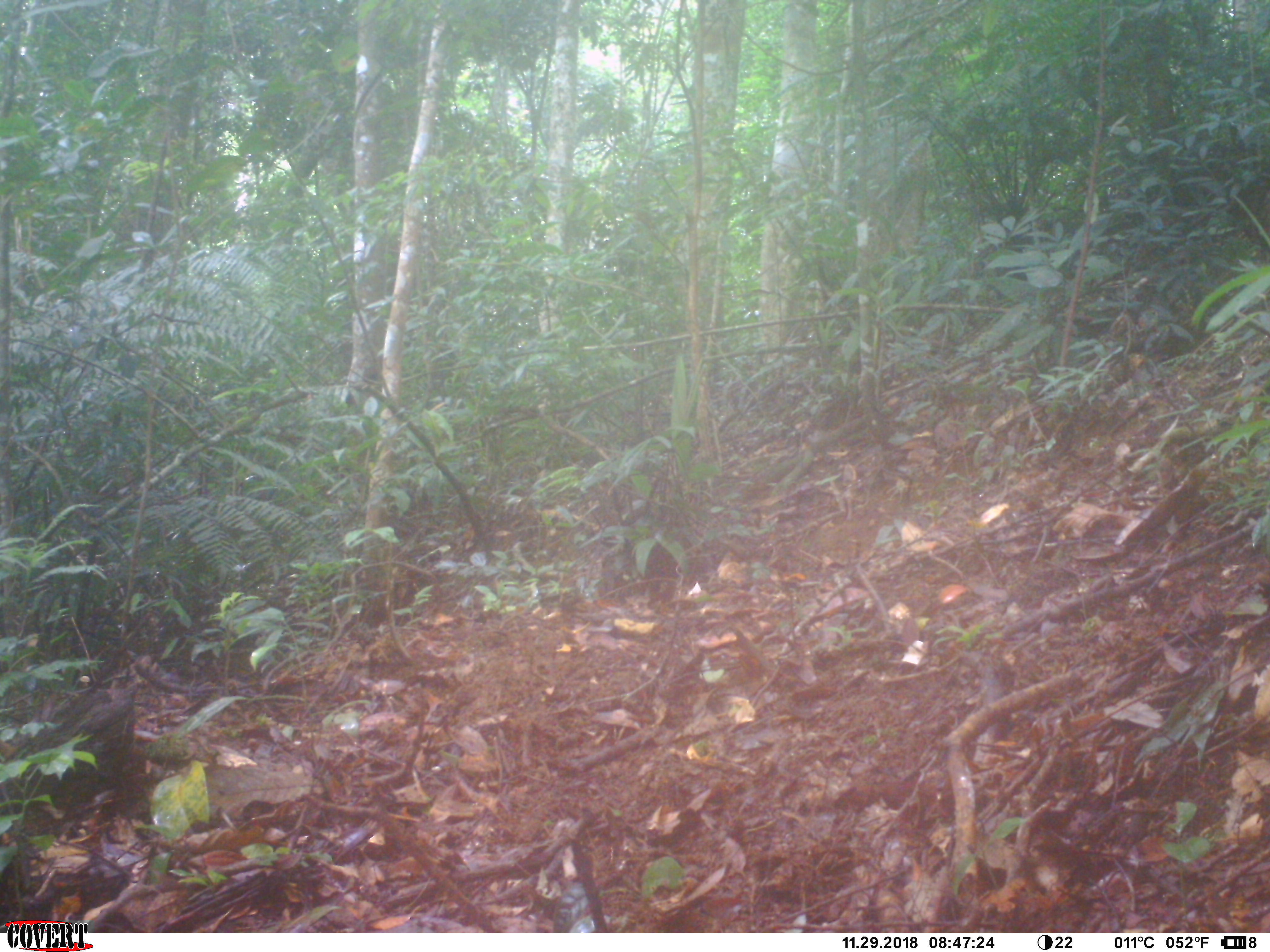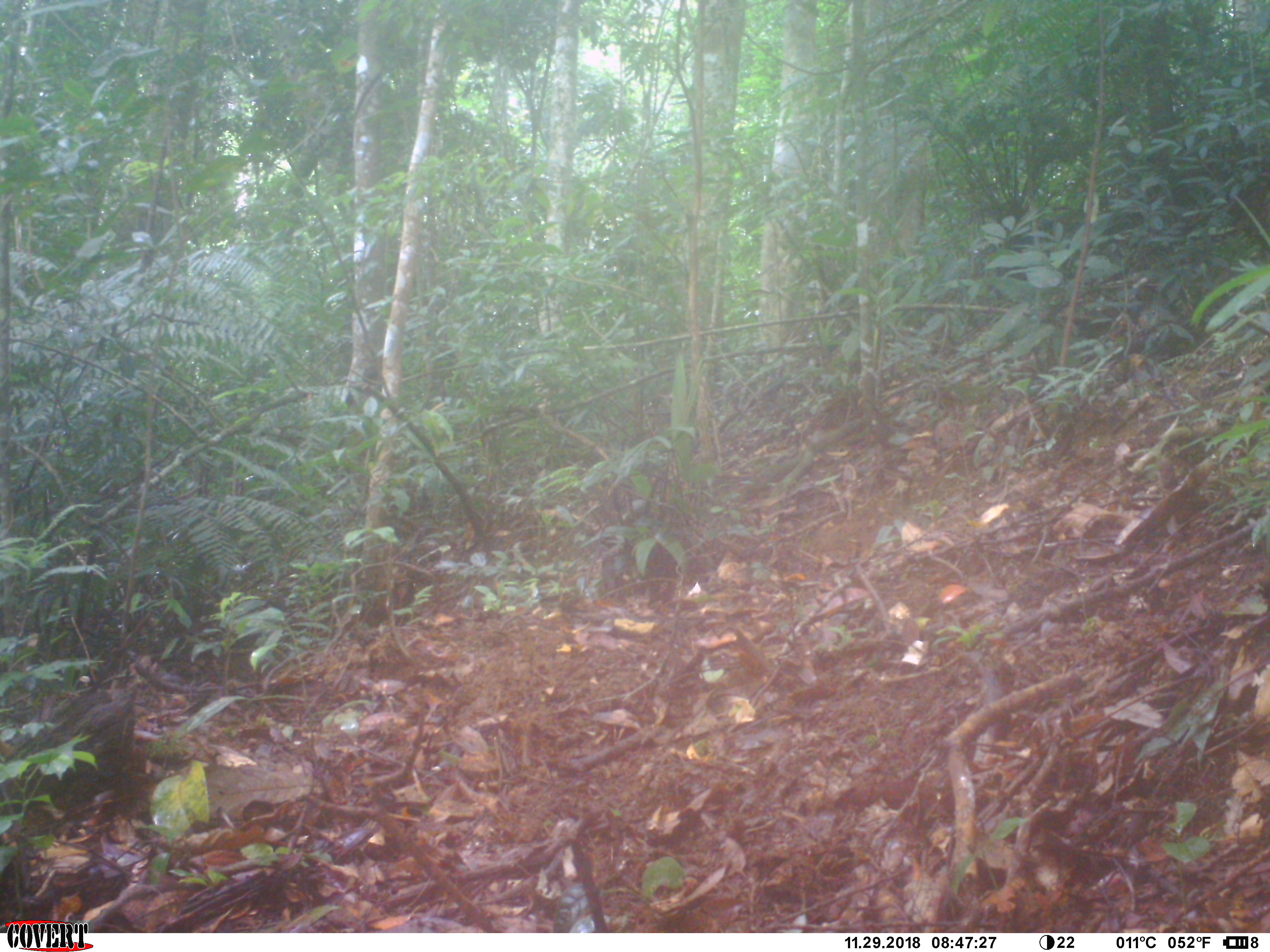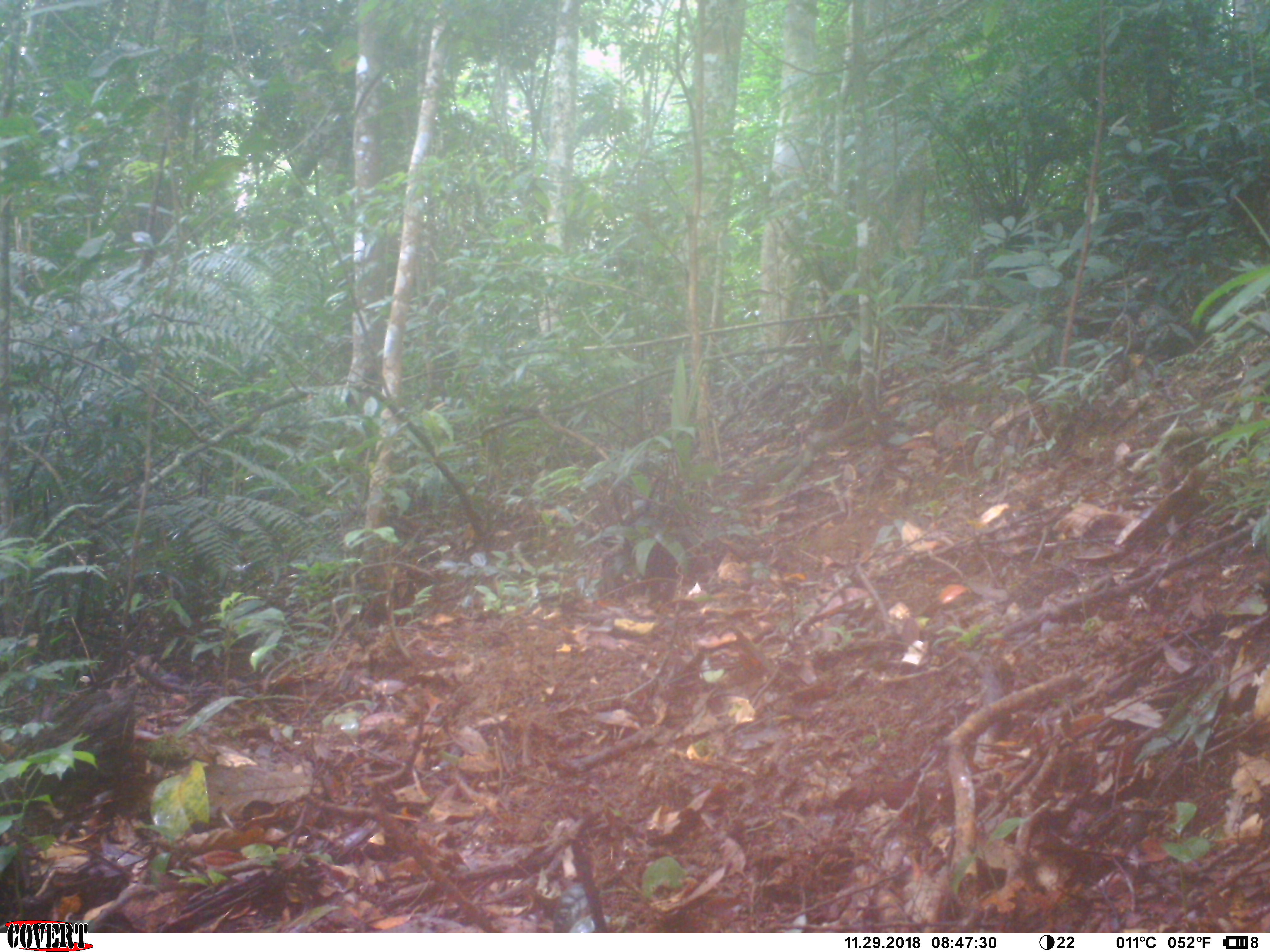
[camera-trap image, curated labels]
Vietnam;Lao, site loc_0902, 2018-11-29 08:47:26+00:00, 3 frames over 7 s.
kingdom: Animalia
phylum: Chordata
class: Mammalia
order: Artiodactyla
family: Suidae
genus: Sus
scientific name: Sus scrofa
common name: eurasian wild pig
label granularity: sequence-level